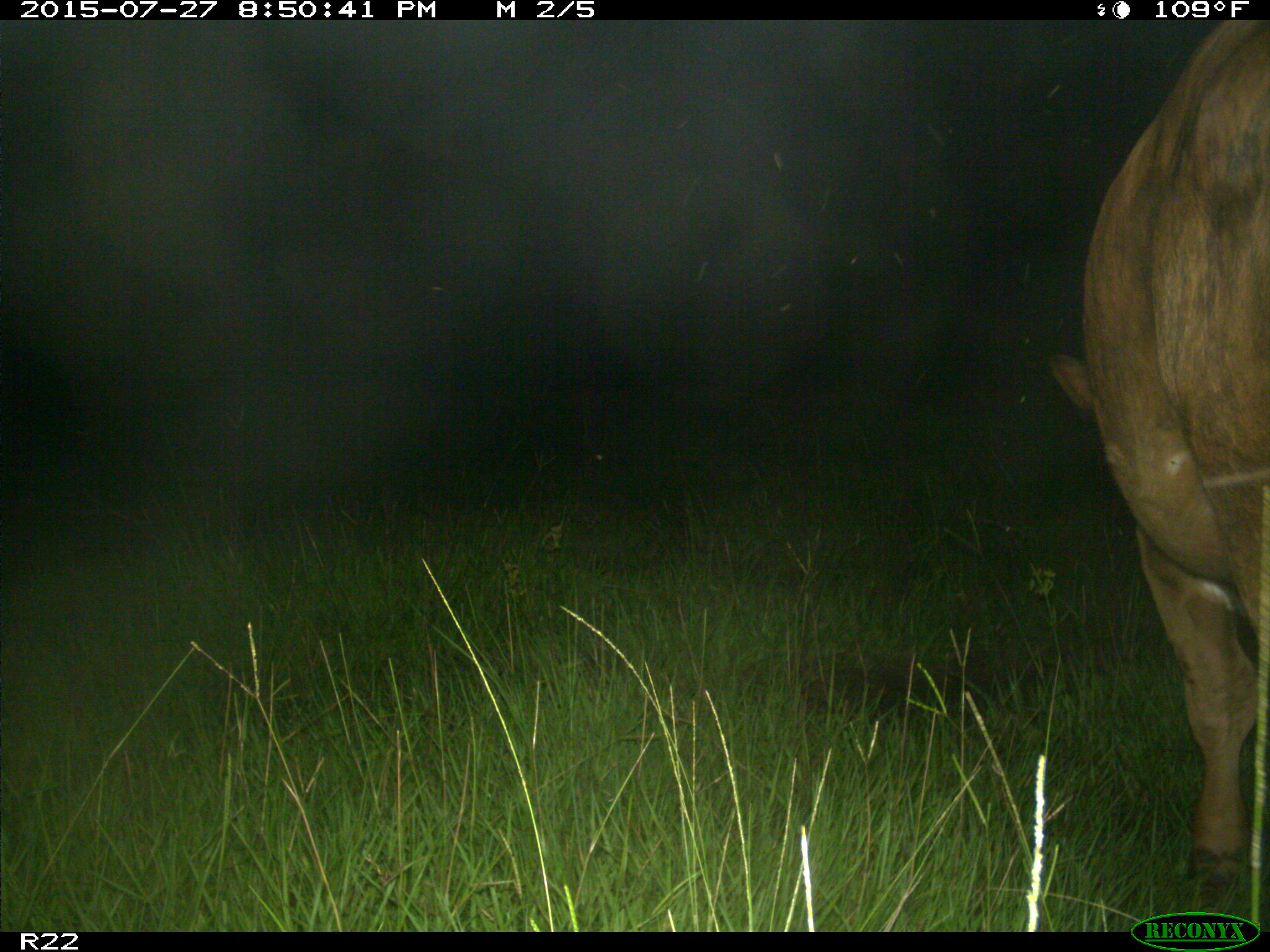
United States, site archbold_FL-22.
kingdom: Animalia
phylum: Chordata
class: Mammalia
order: Artiodactyla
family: Bovidae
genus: Bos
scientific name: Bos taurus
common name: domestic cow